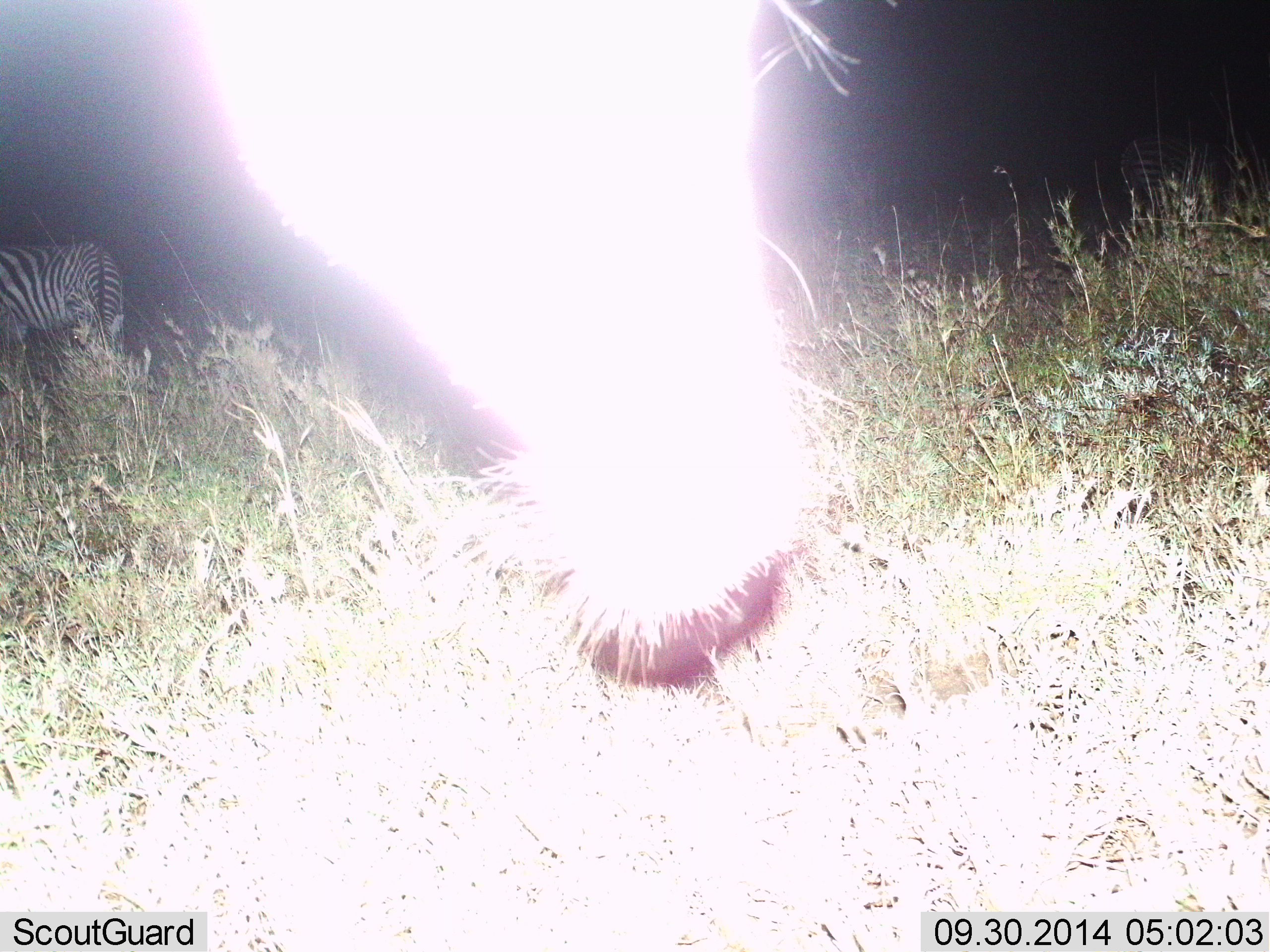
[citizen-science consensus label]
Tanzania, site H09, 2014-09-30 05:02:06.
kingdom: Animalia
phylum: Chordata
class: Mammalia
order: Perissodactyla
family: Equidae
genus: Equus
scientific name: Equus quagga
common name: plains zebra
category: zebra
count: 2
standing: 90%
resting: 0%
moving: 0%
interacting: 0%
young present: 0%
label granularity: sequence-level